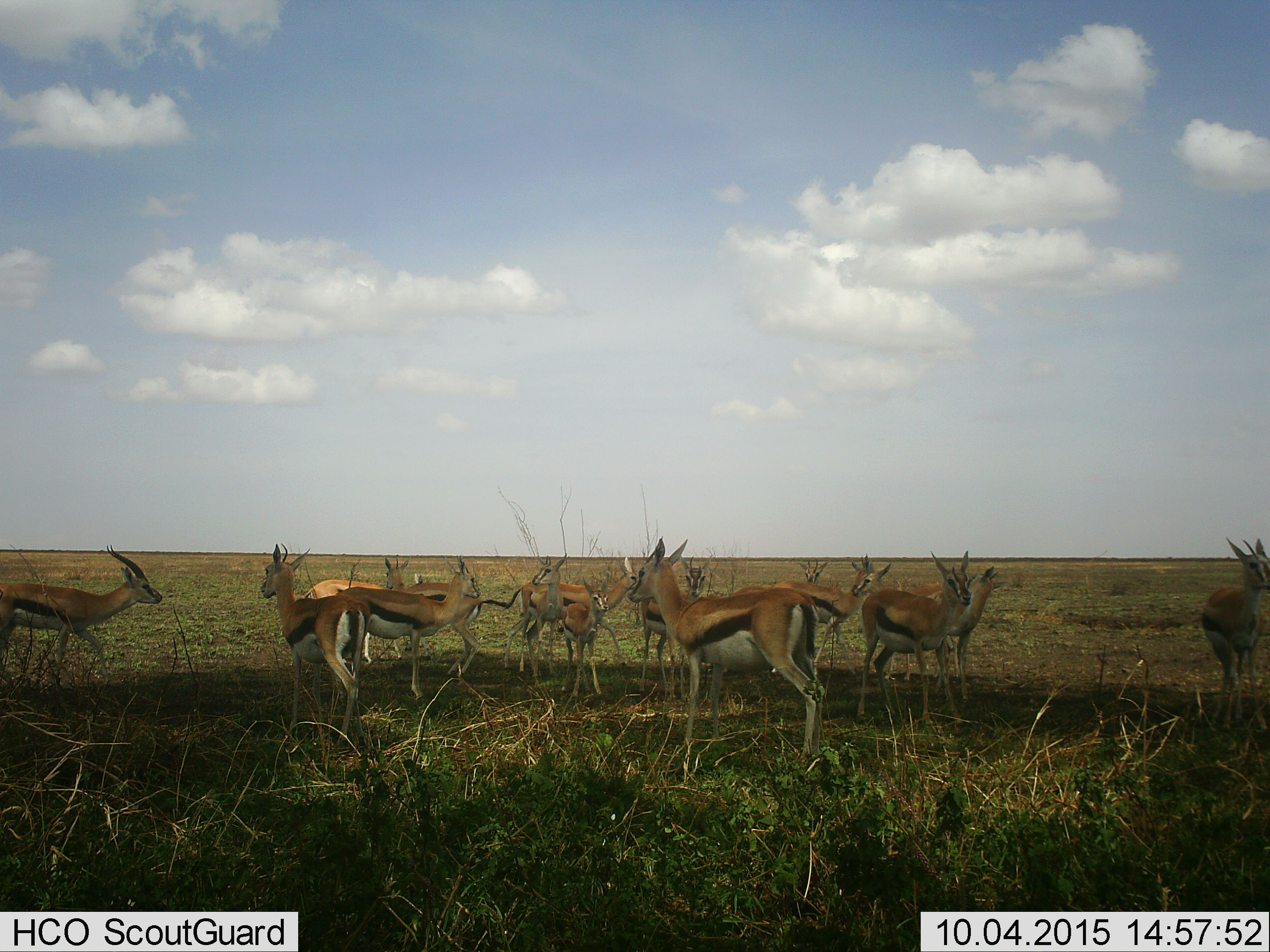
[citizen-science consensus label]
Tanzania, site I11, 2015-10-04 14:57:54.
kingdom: Animalia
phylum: Chordata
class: Mammalia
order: Artiodactyla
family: Bovidae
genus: Eudorcas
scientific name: Eudorcas thomsonii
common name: thomson's gazelle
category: gazellethomsons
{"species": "gazellethomsons (thomson's gazelle) (Eudorcas thomsonii)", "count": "11-50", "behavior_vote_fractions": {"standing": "90%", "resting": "10%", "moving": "40%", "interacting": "20%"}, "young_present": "70%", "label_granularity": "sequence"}